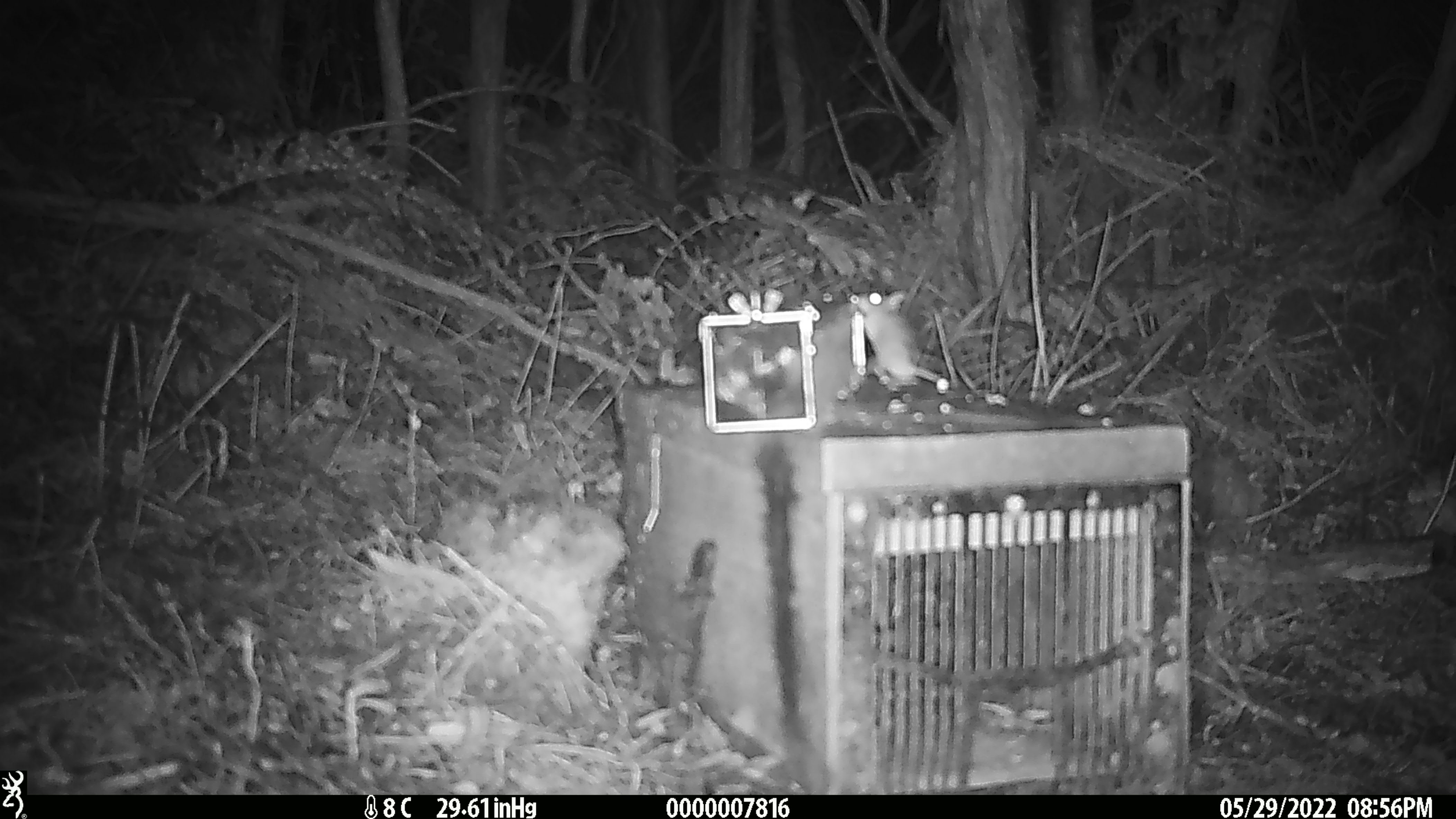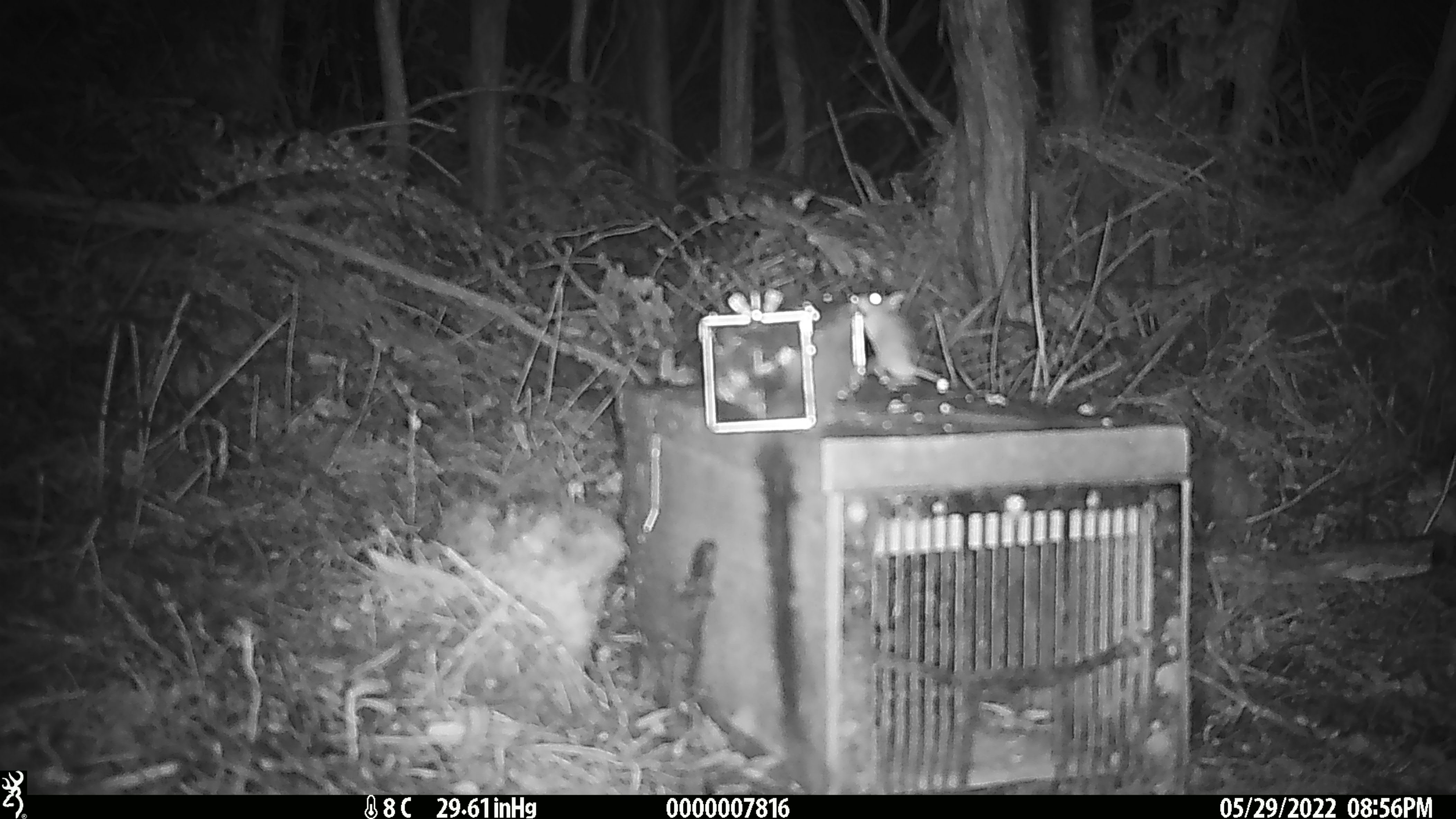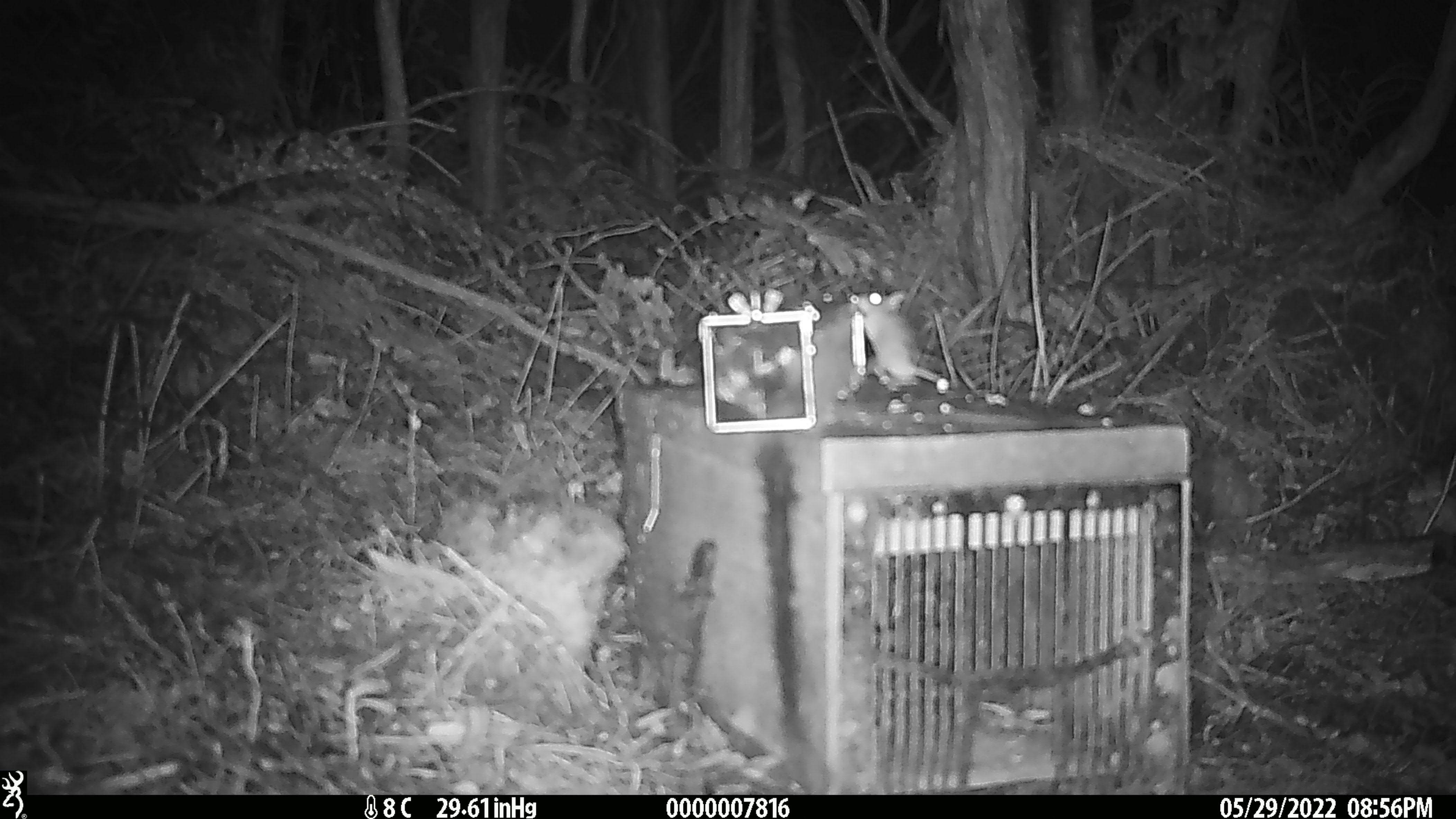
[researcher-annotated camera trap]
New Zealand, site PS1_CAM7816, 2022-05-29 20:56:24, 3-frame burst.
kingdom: Animalia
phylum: Chordata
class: Mammalia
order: Rodentia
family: Muridae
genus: Mus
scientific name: Mus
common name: mouse